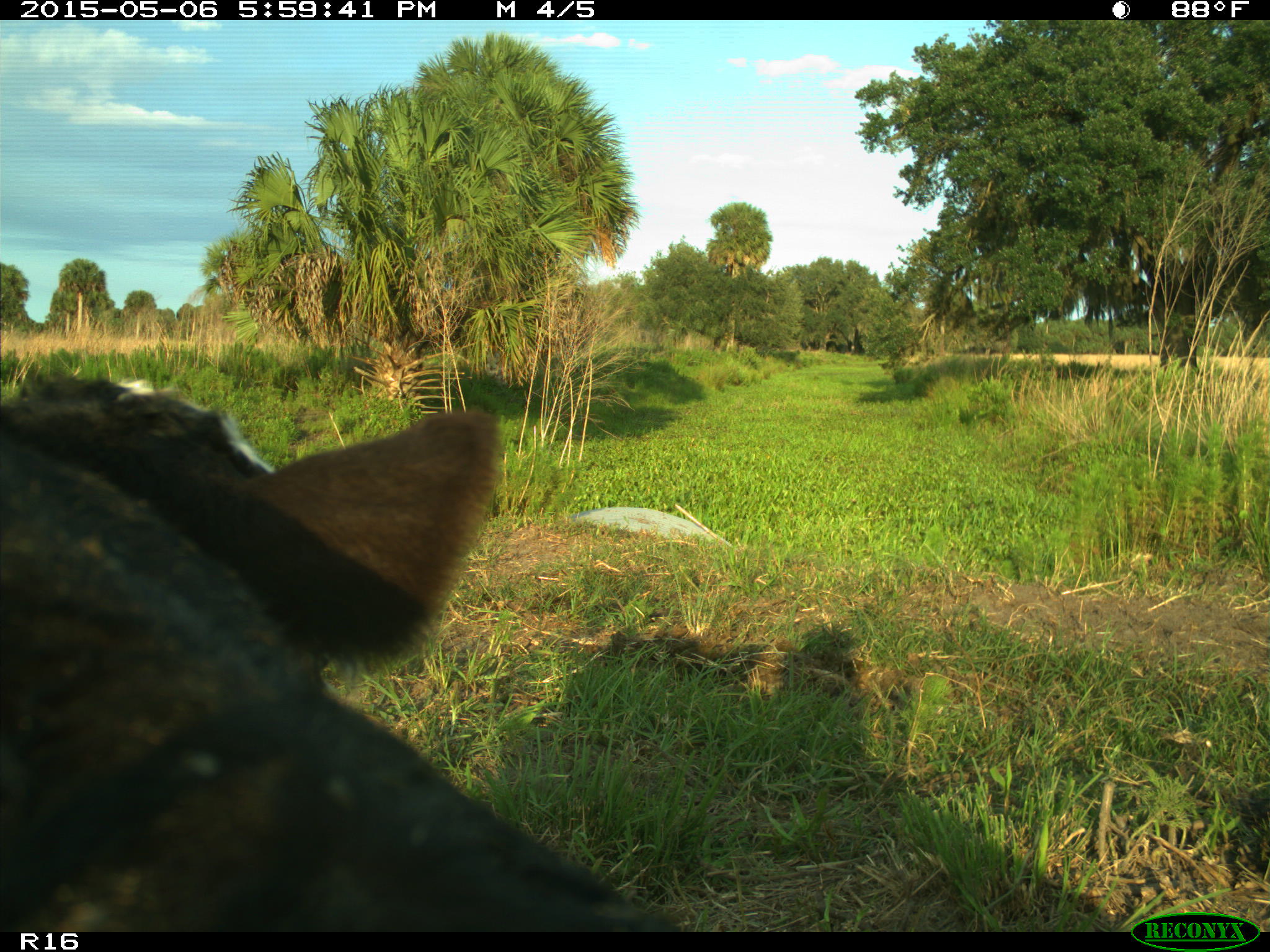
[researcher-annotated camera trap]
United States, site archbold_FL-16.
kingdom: Animalia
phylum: Chordata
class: Mammalia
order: Artiodactyla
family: Bovidae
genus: Bos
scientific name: Bos taurus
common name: domestic cow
Bos taurus (domestic cow).